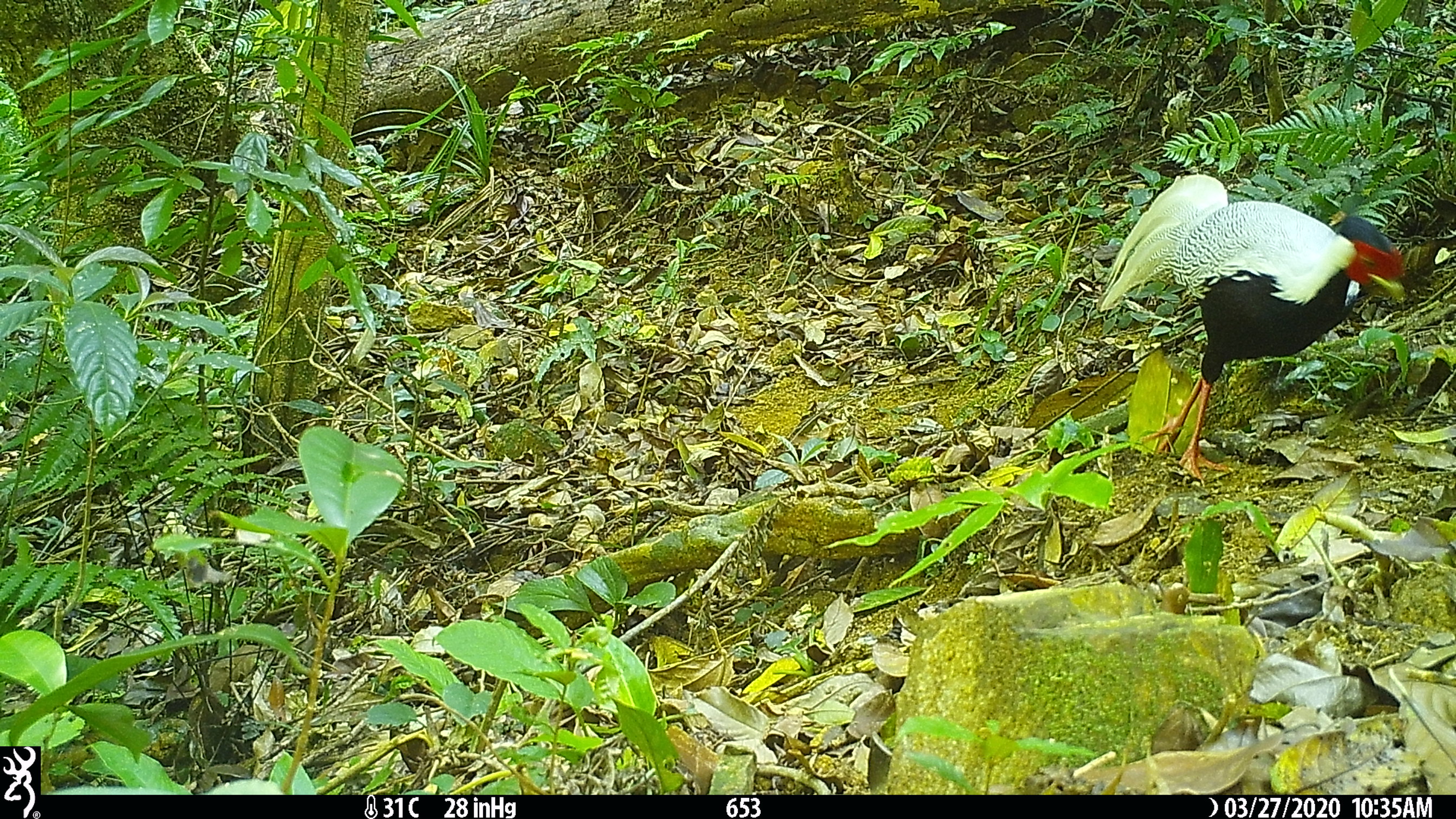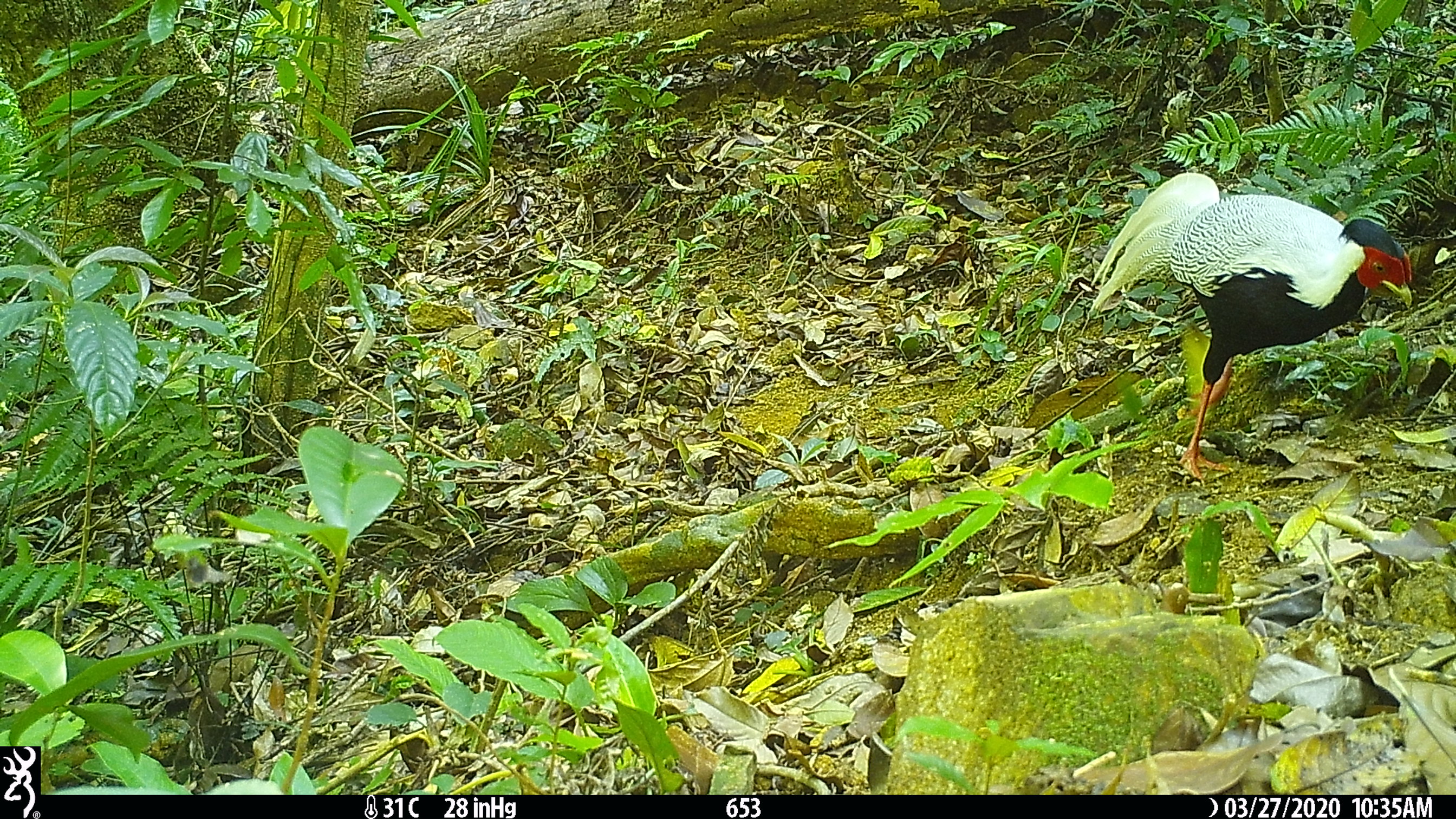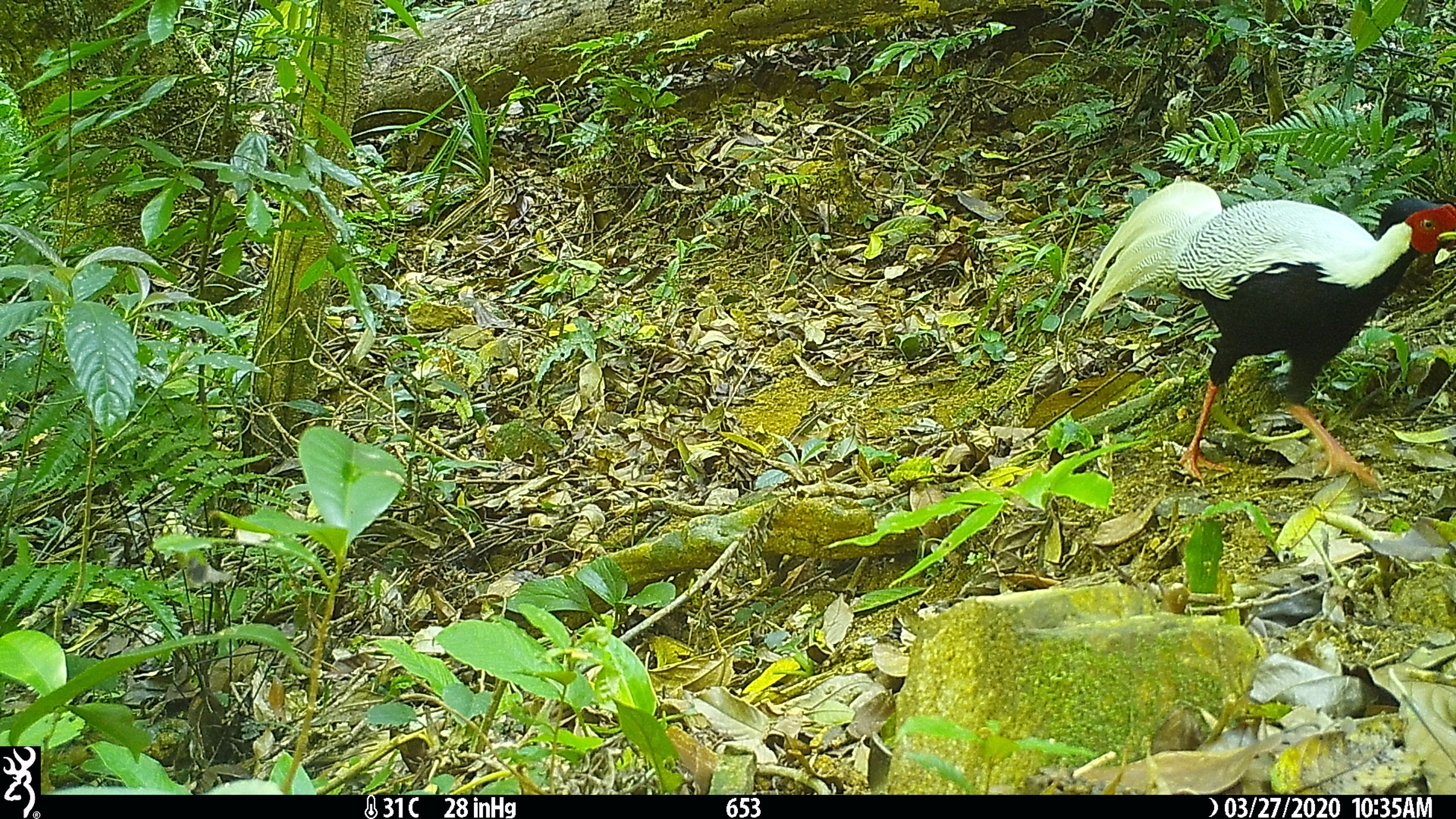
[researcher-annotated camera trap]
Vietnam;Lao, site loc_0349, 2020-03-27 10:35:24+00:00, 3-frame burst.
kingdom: Animalia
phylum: Chordata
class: Aves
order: Galliformes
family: Phasianidae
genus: Lophura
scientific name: Lophura nycthemera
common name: silver pheasant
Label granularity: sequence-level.